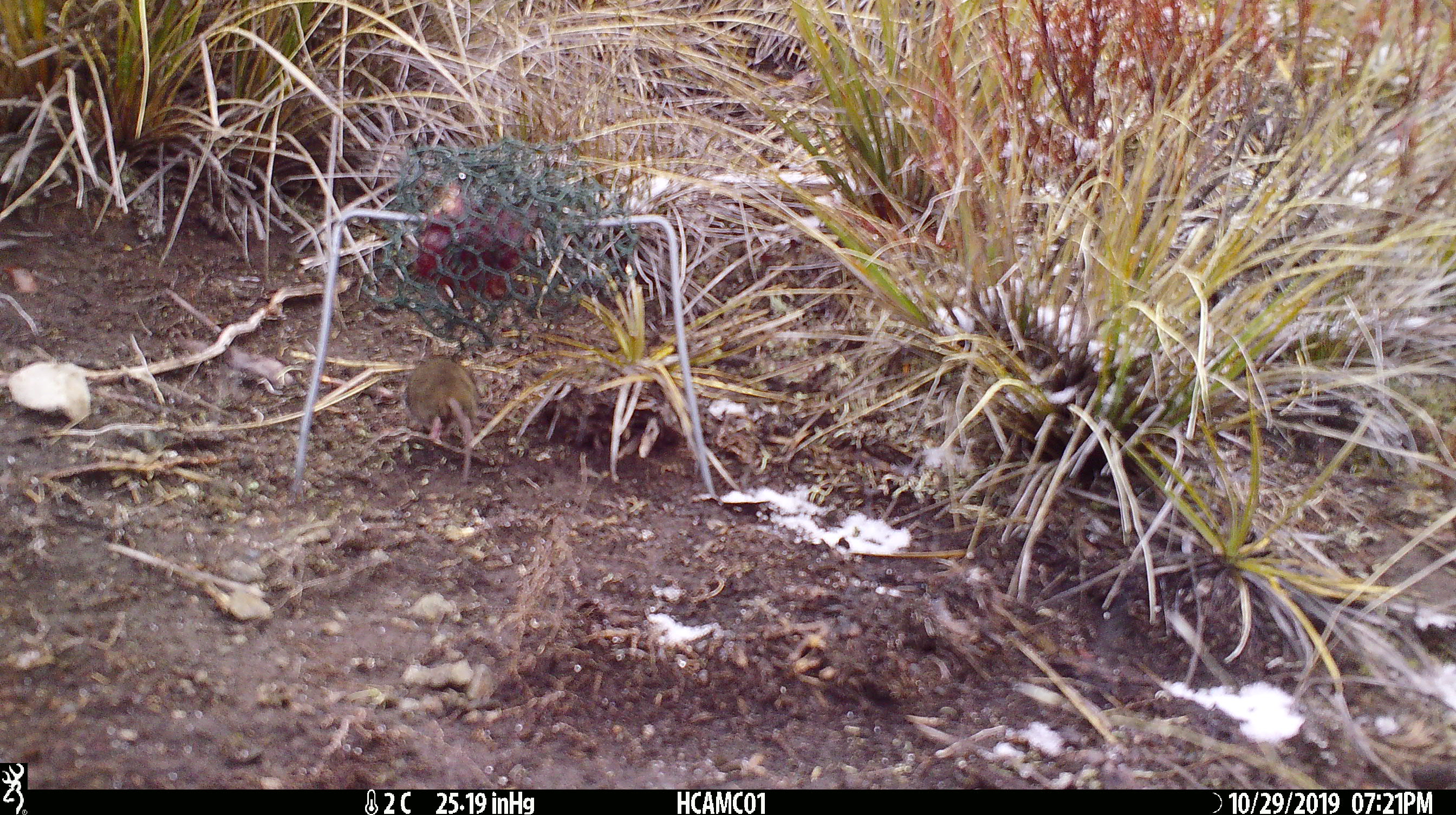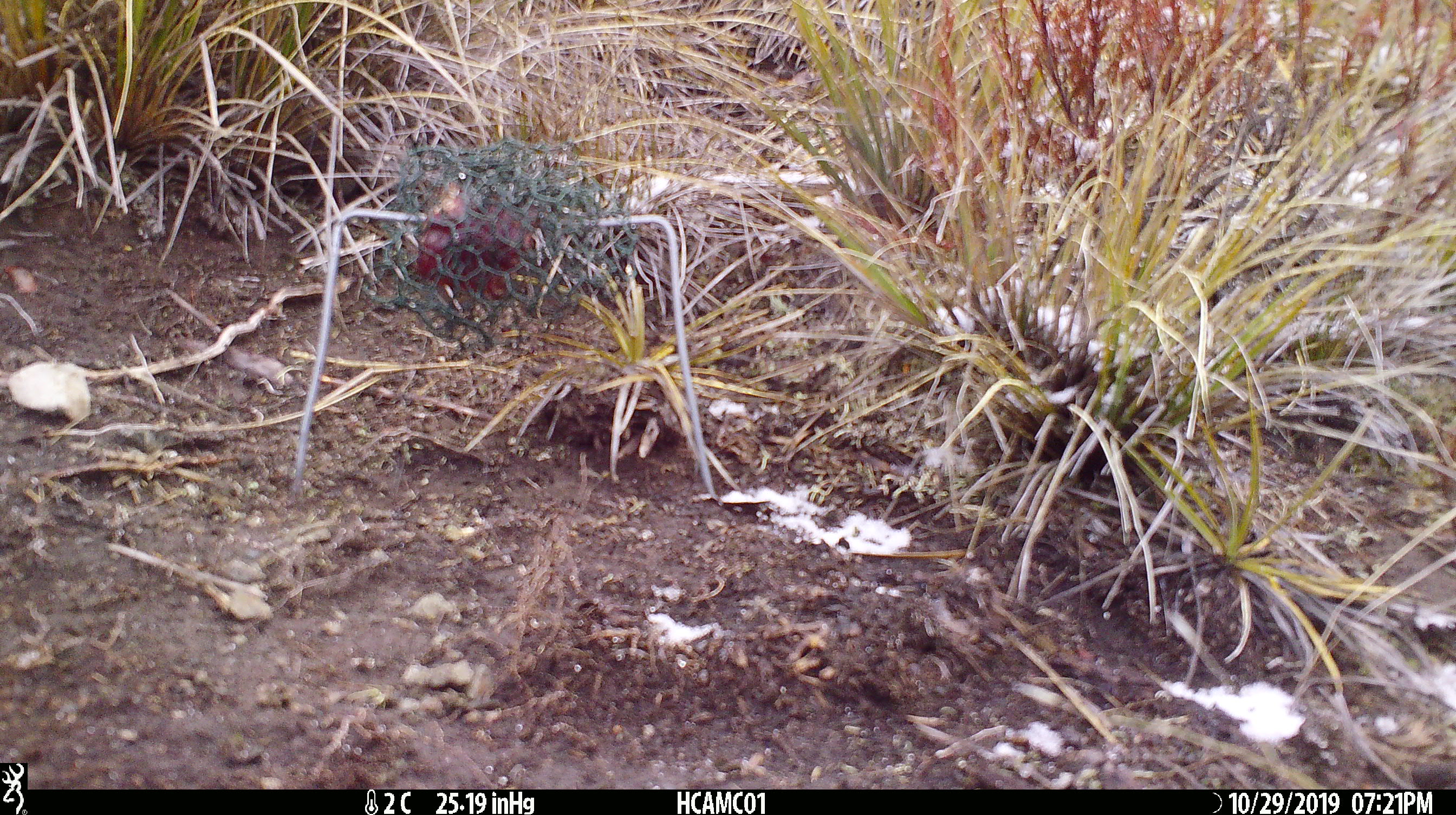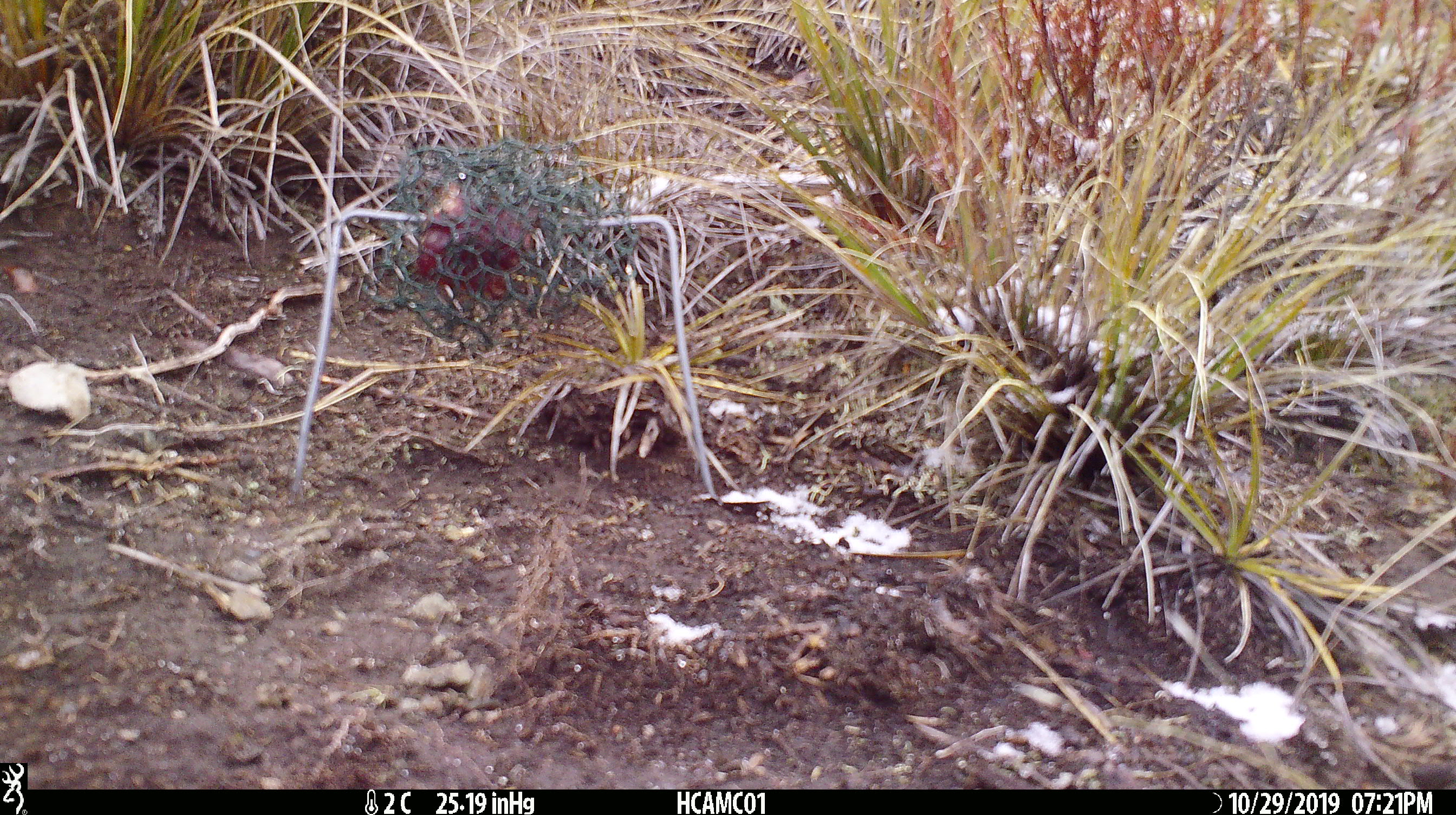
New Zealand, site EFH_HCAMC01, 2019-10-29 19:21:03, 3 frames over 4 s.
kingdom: Animalia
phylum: Chordata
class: Mammalia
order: Rodentia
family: Muridae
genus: Mus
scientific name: Mus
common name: mouse